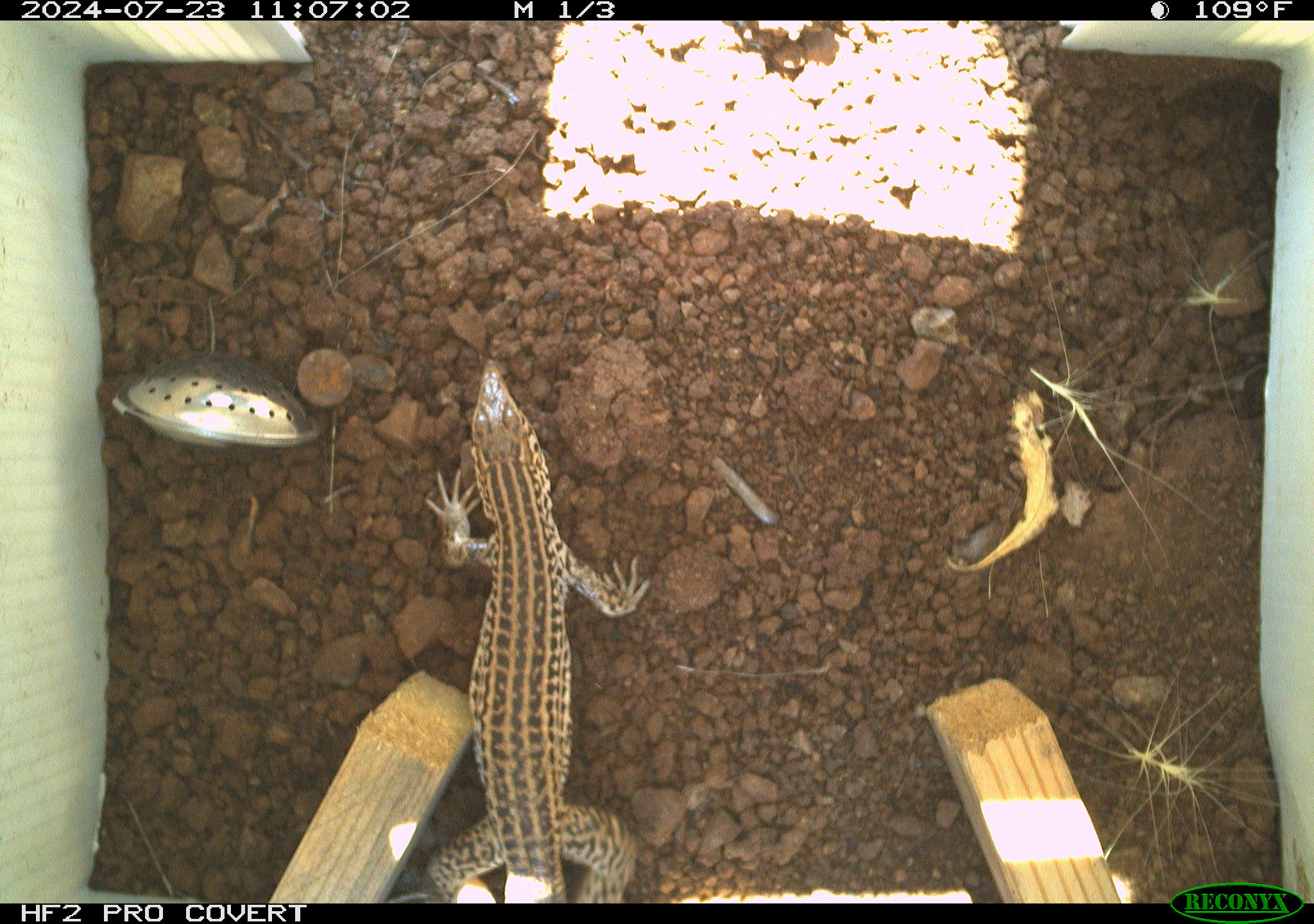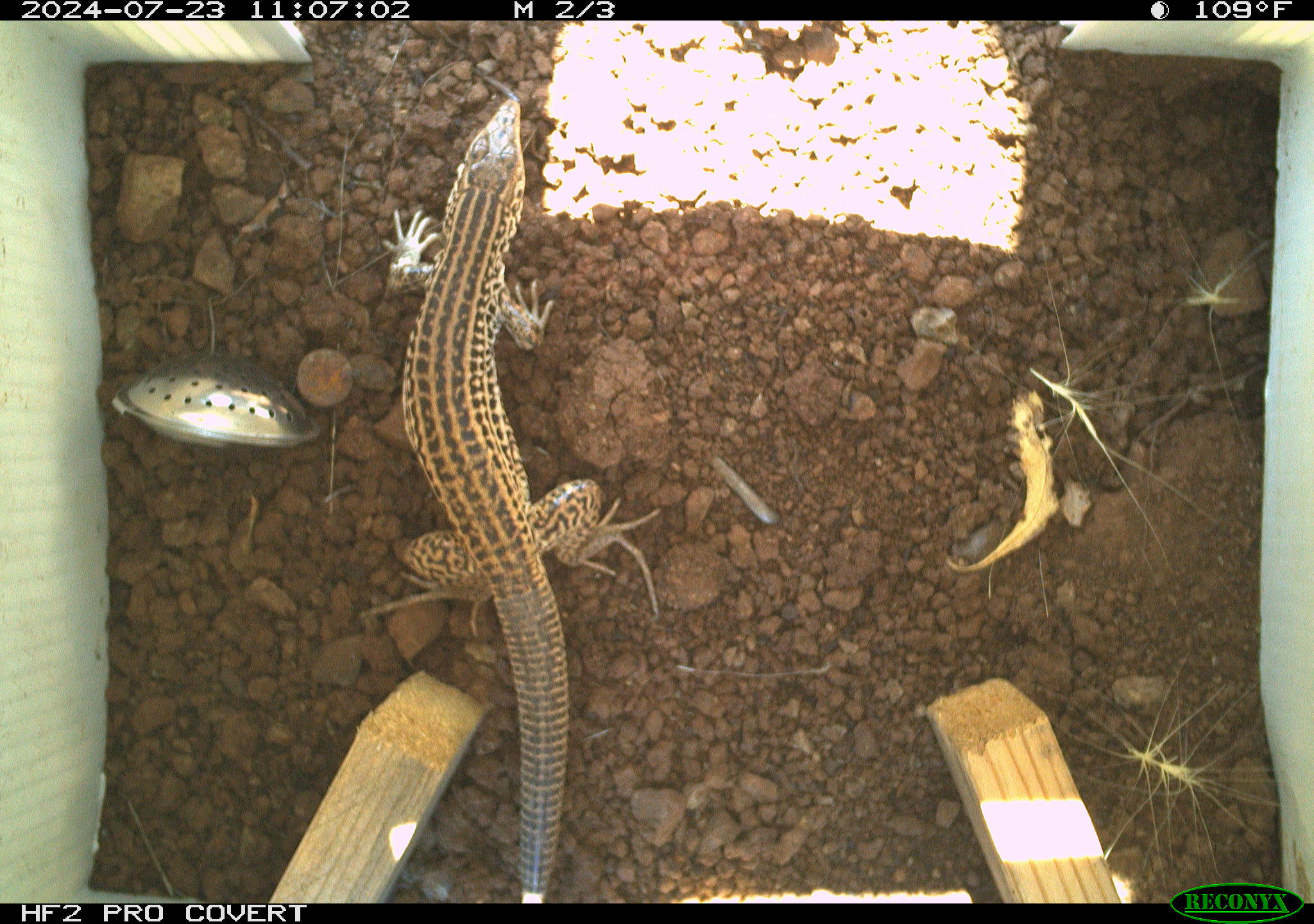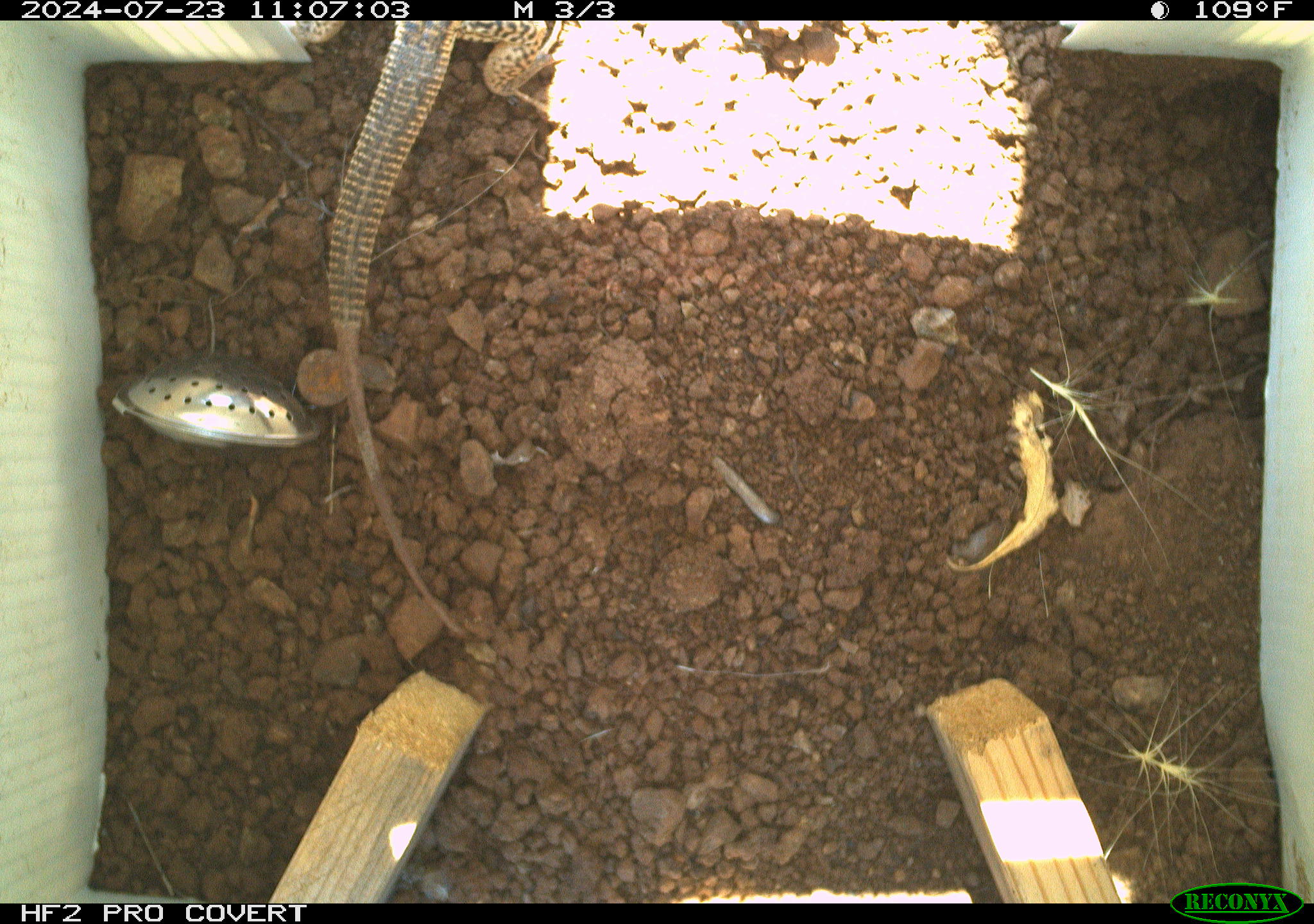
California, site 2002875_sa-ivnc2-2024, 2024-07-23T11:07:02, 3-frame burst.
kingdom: Animalia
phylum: Chordata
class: Reptilia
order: Squamata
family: Teiidae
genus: Aspidoscelis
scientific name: Aspidoscelis tigris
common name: western whiptail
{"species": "western whiptail (Aspidoscelis tigris)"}